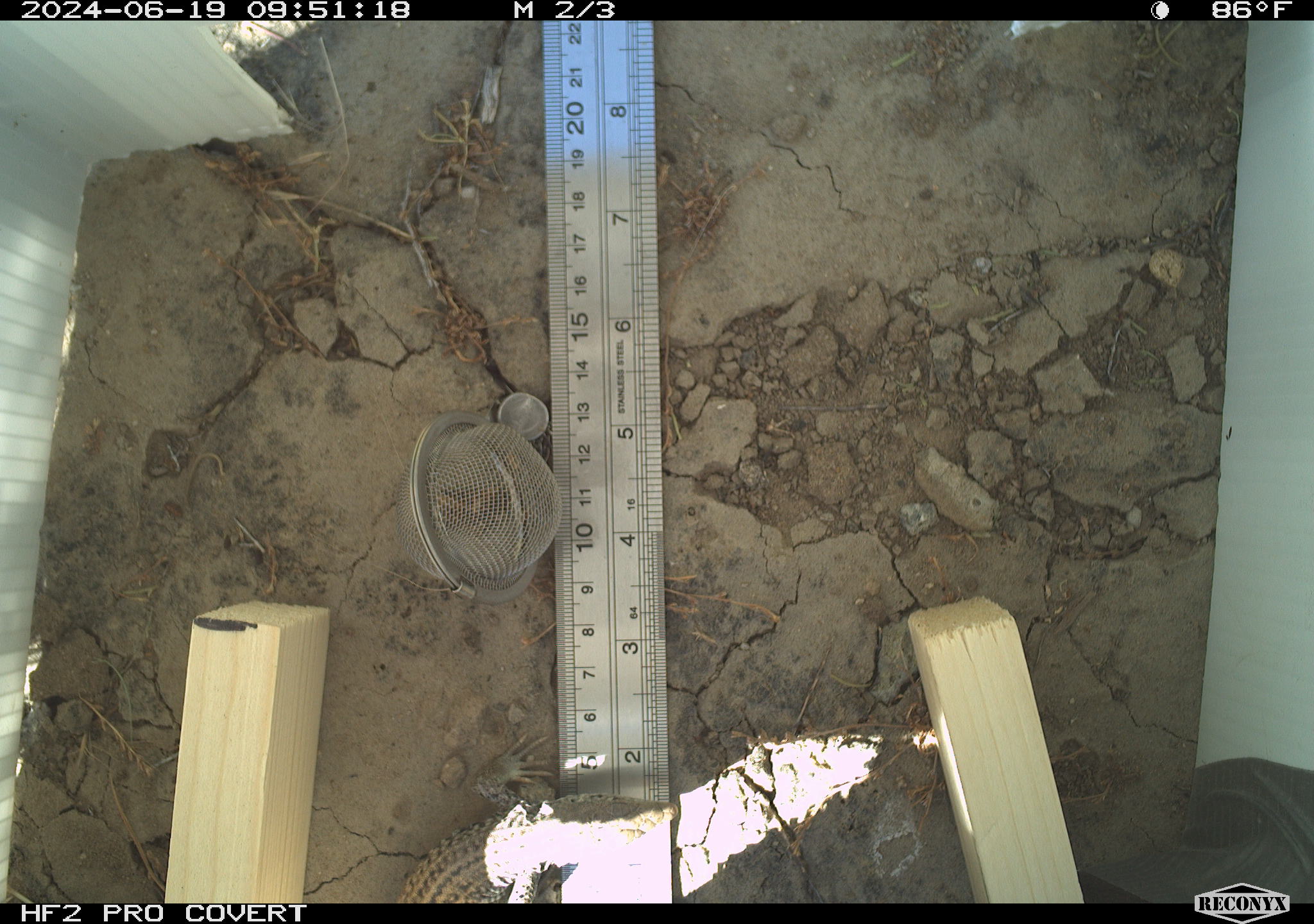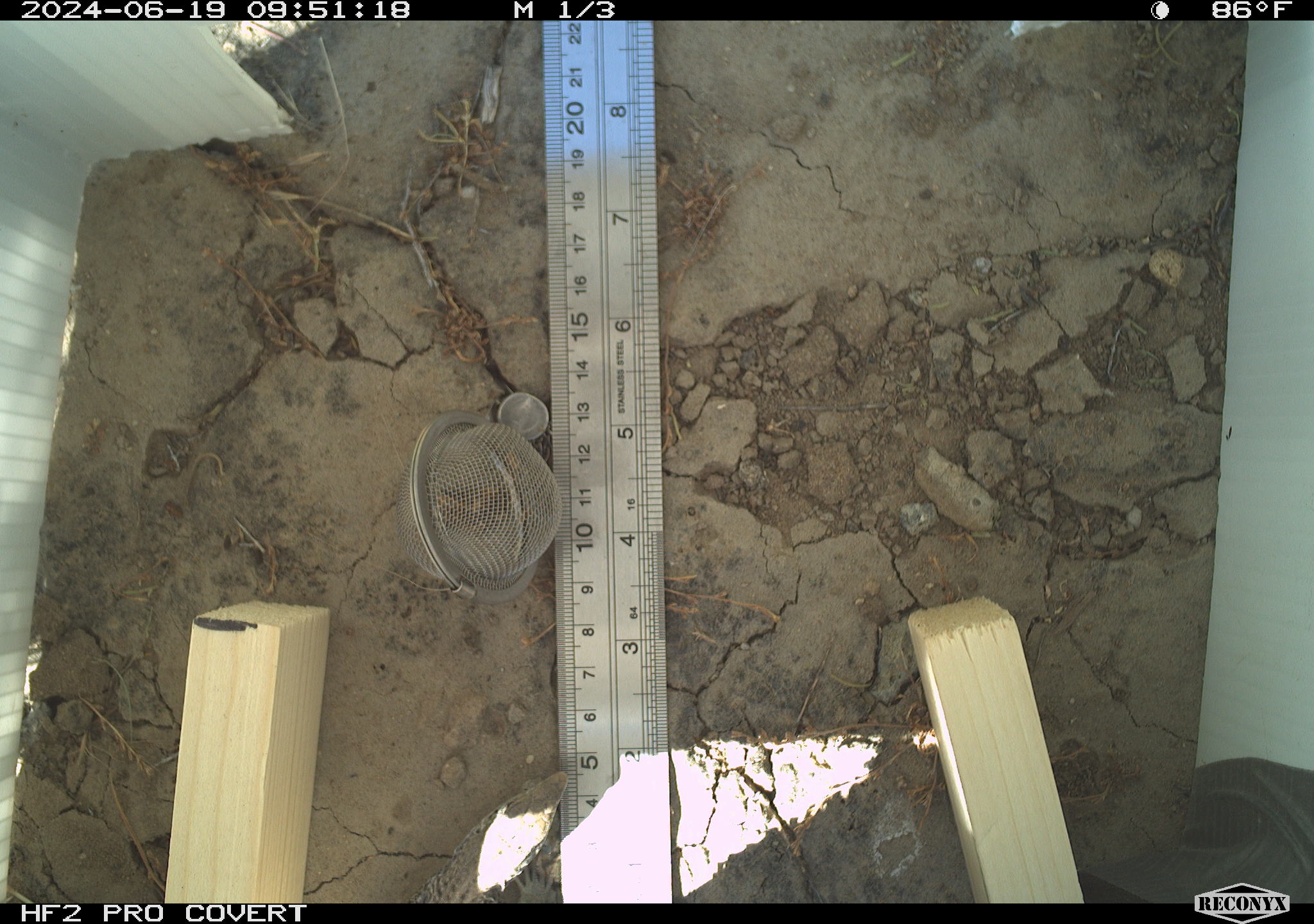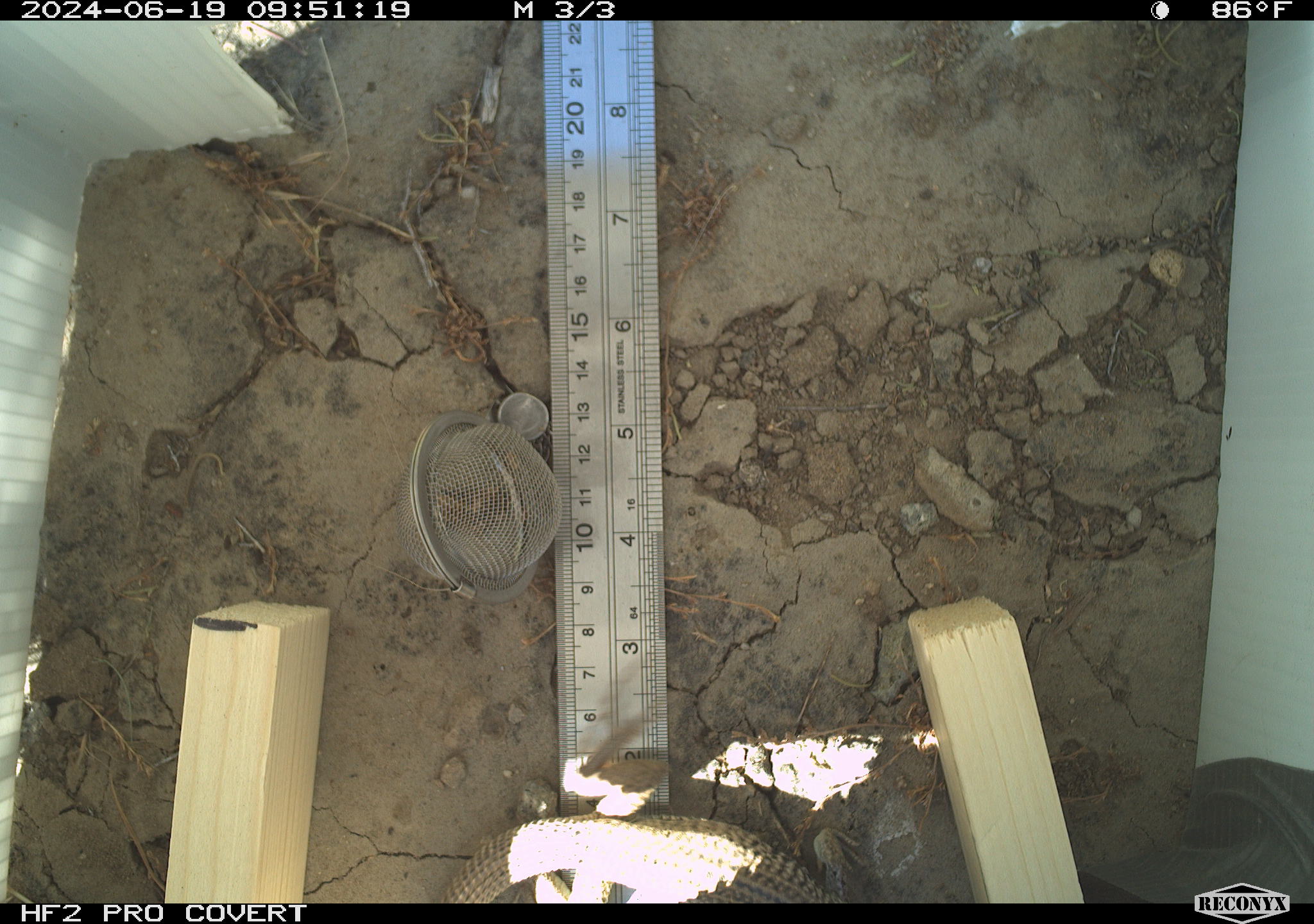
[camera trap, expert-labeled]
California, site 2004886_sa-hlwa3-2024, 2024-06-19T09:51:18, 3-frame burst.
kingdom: Animalia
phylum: Chordata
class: Reptilia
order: Squamata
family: Teiidae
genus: Aspidoscelis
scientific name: Aspidoscelis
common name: whiptail lizards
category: aspidoscelis species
Aspidoscelis species (whiptail lizards) (Aspidoscelis).